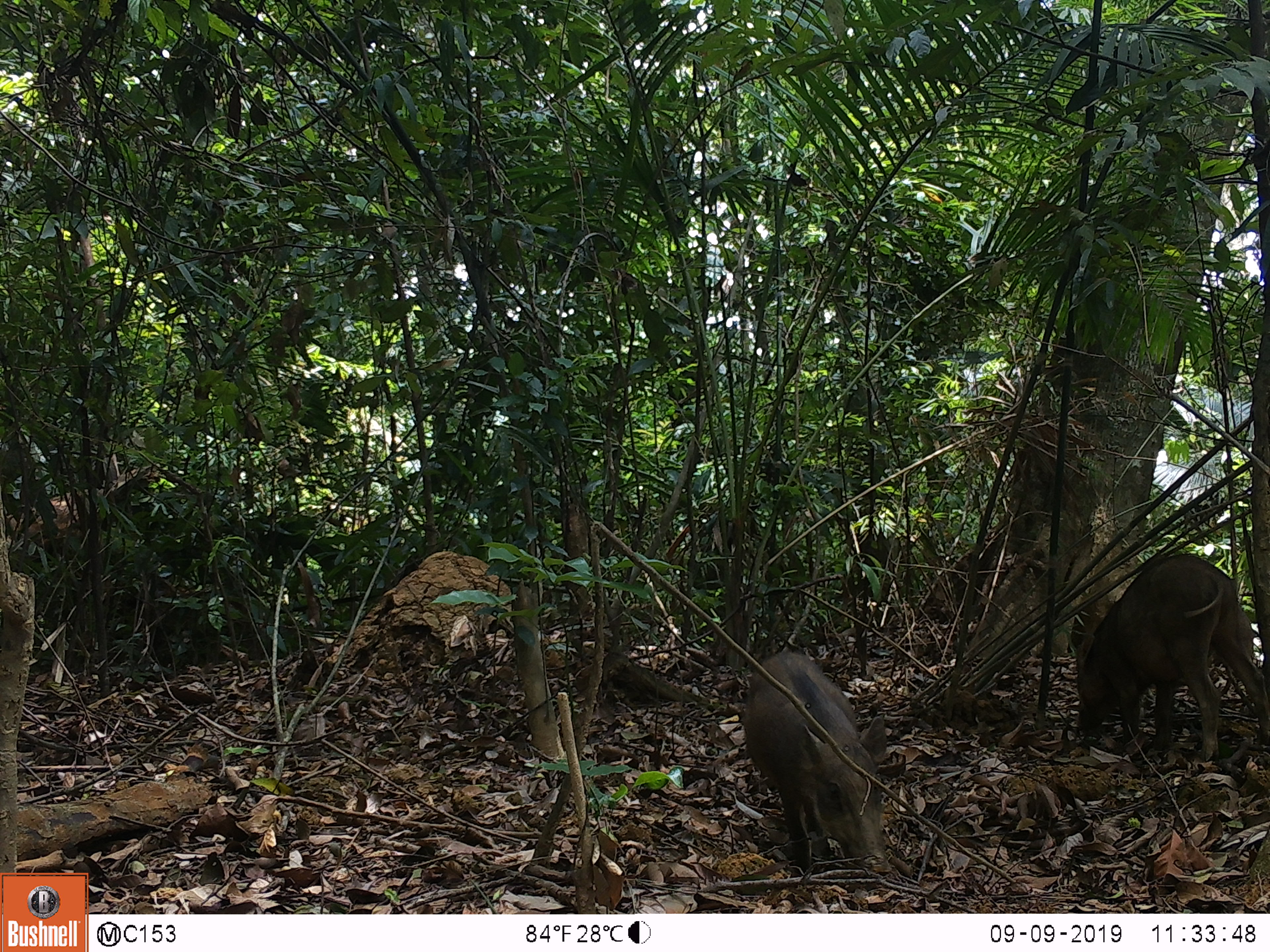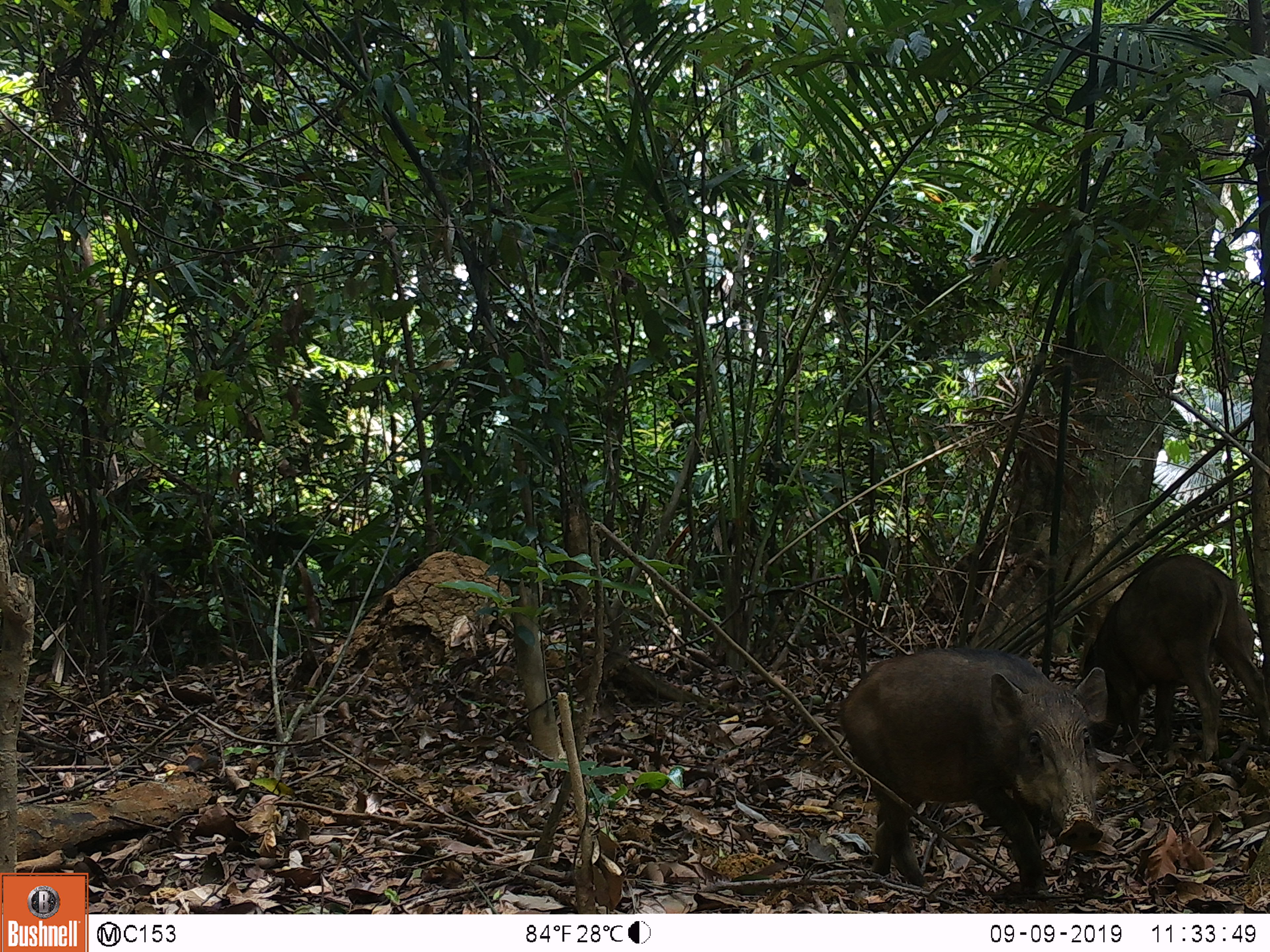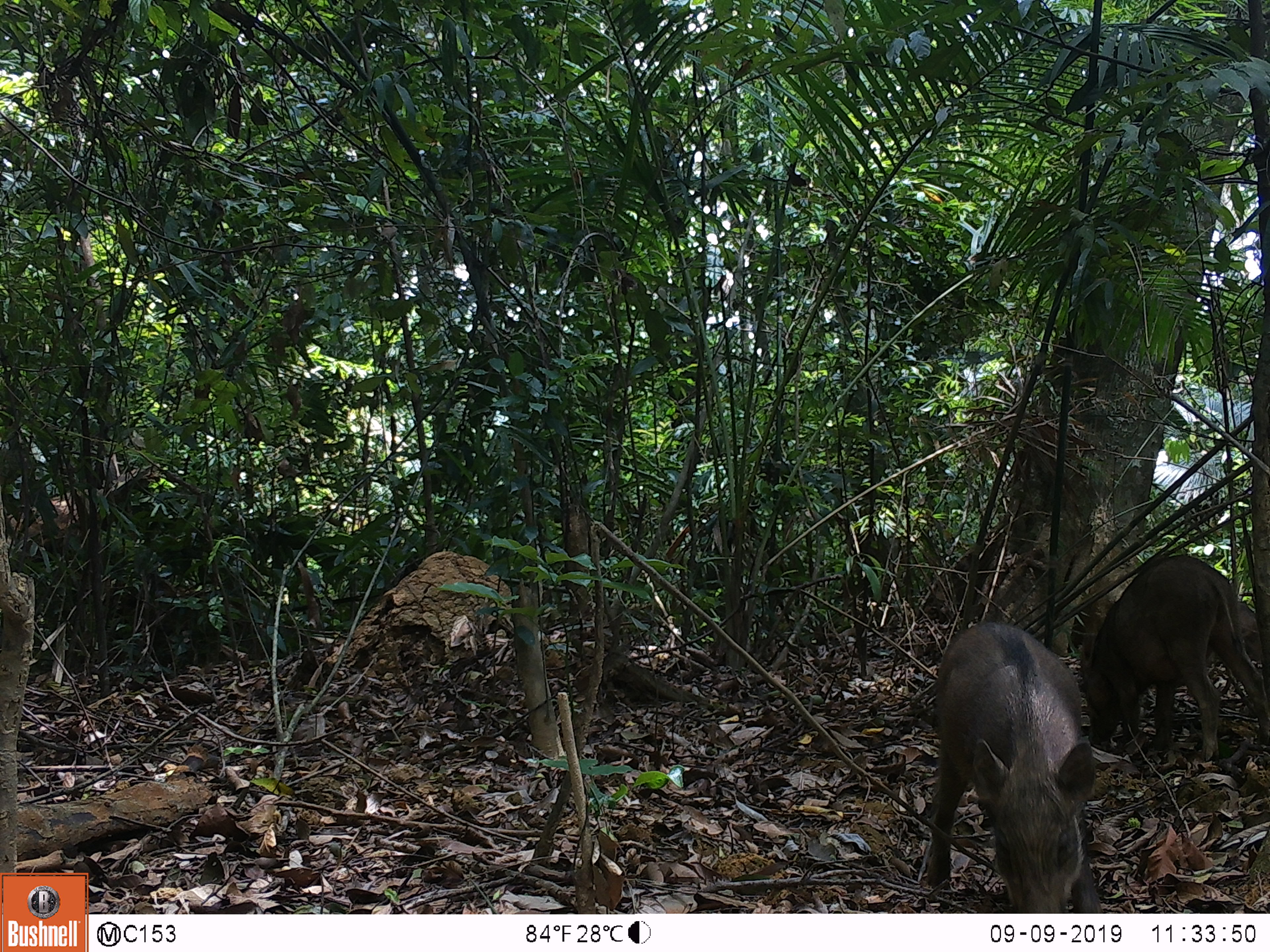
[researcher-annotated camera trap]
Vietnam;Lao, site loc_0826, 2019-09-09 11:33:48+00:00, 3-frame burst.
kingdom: Animalia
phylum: Chordata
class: Mammalia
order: Artiodactyla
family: Suidae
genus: Sus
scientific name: Sus scrofa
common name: eurasian wild pig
Eurasian wild pig (Sus scrofa). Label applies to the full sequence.